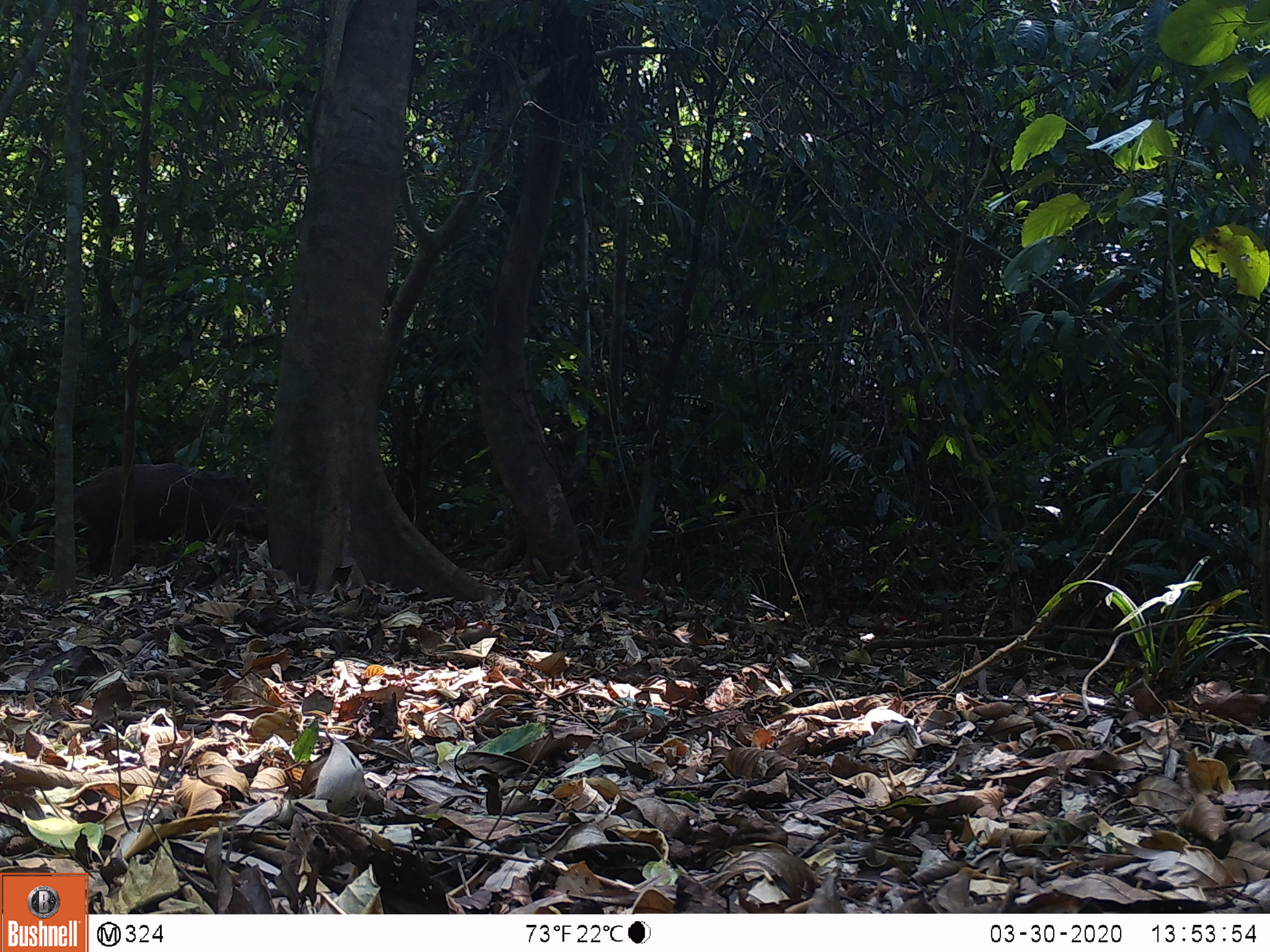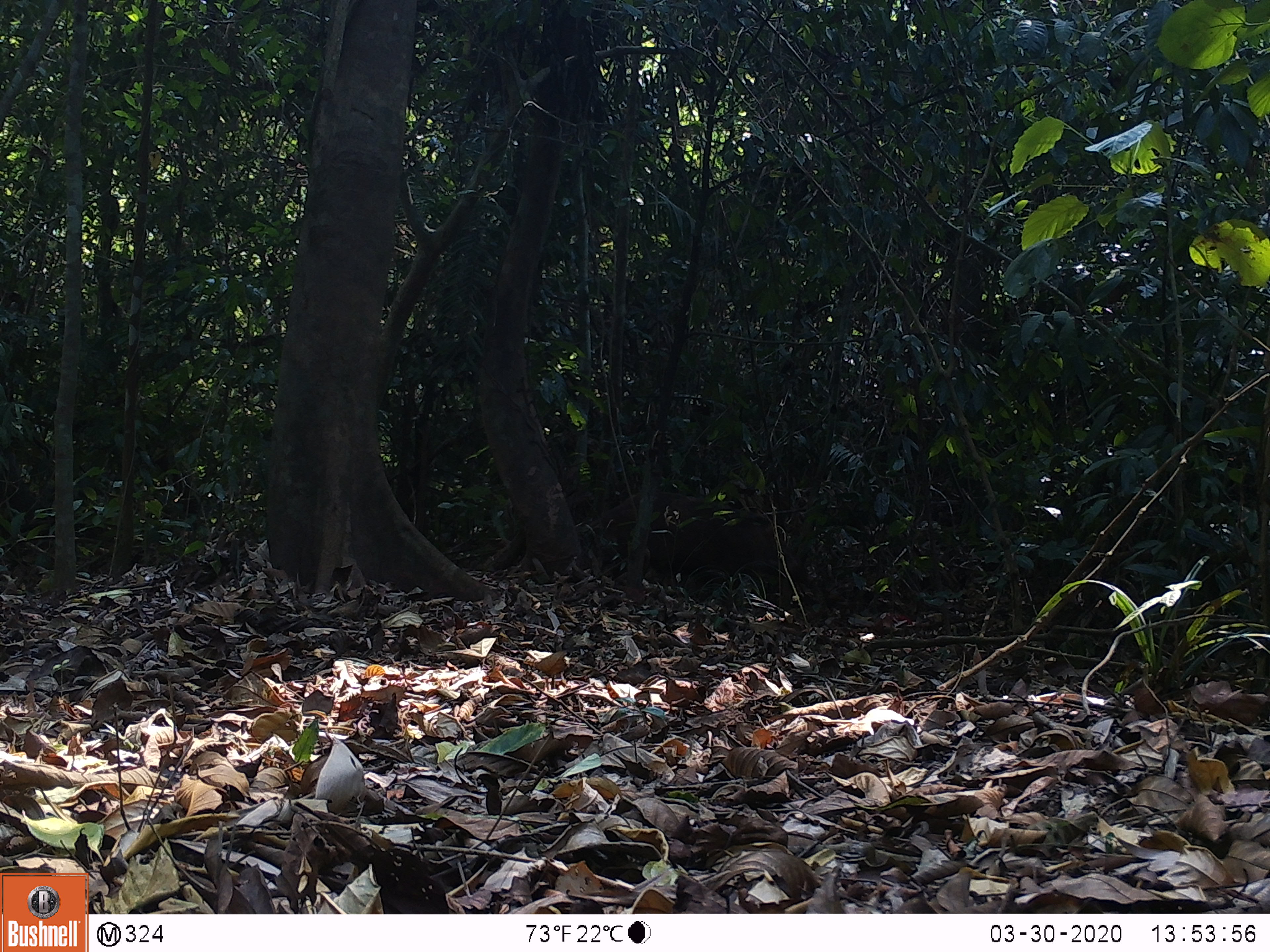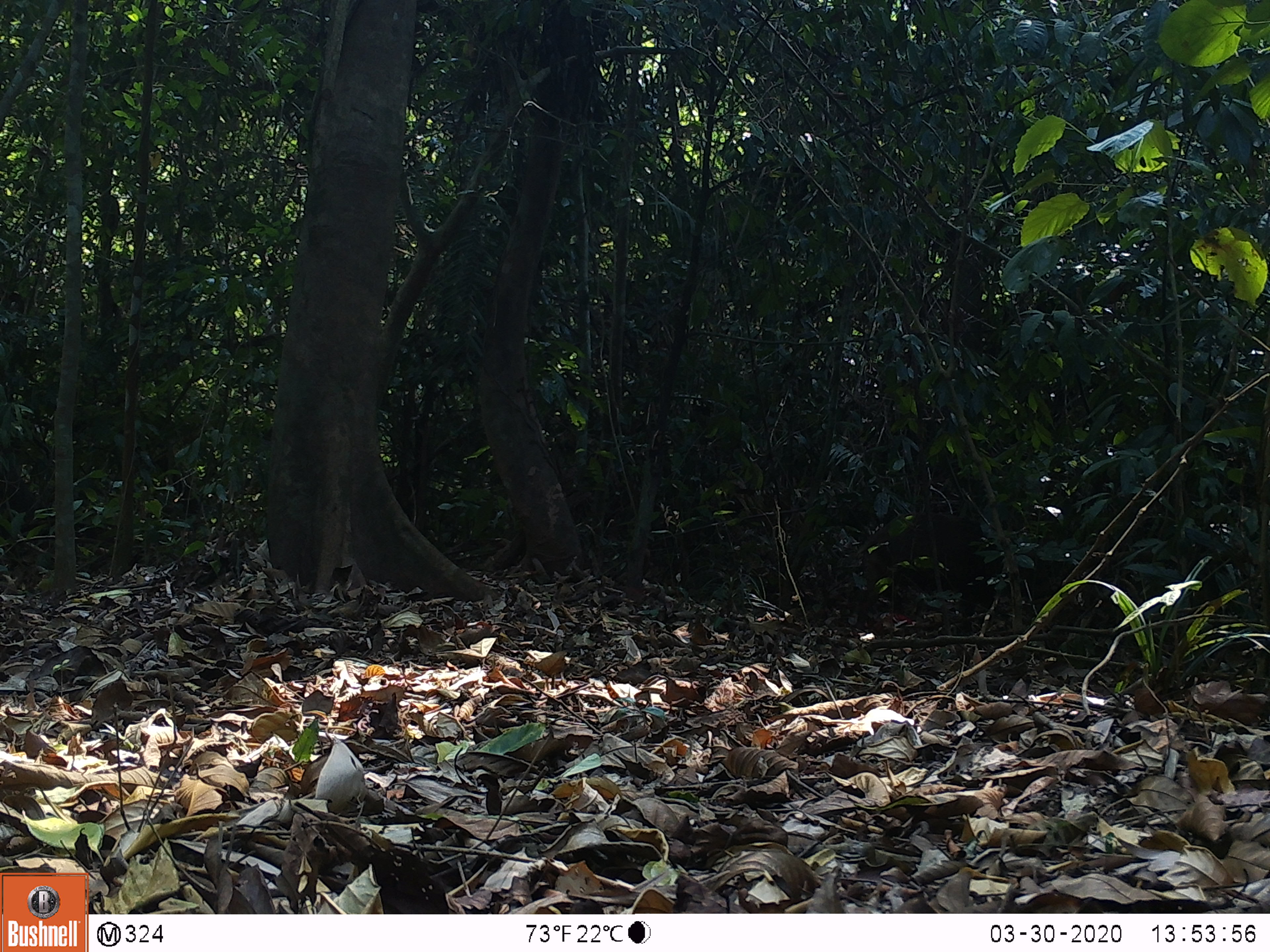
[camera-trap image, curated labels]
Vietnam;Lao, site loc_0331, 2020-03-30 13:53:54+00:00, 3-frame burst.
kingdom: Animalia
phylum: Chordata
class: Mammalia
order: Artiodactyla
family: Suidae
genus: Sus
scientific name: Sus scrofa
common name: eurasian wild pig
Eurasian wild pig (Sus scrofa). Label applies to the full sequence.